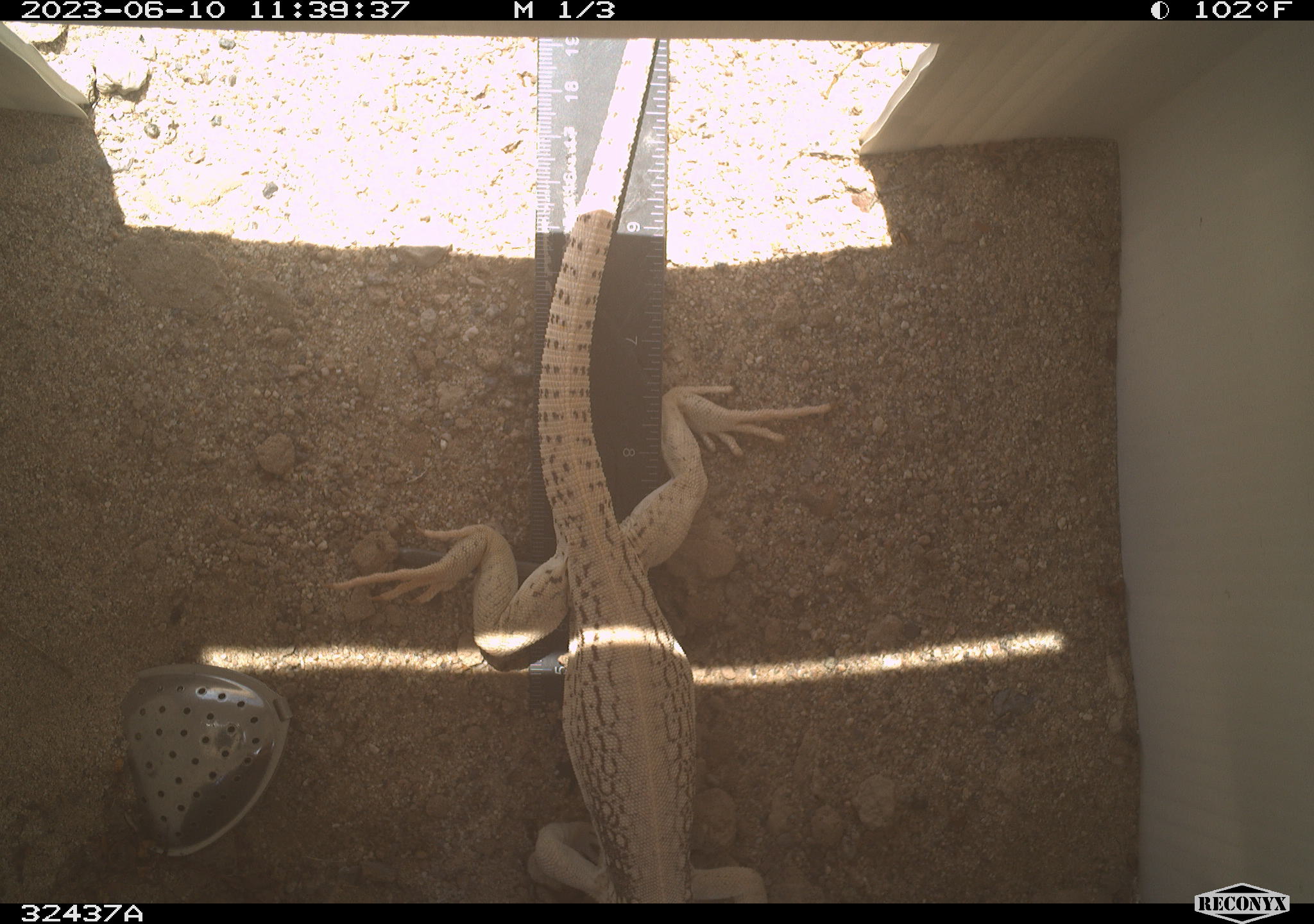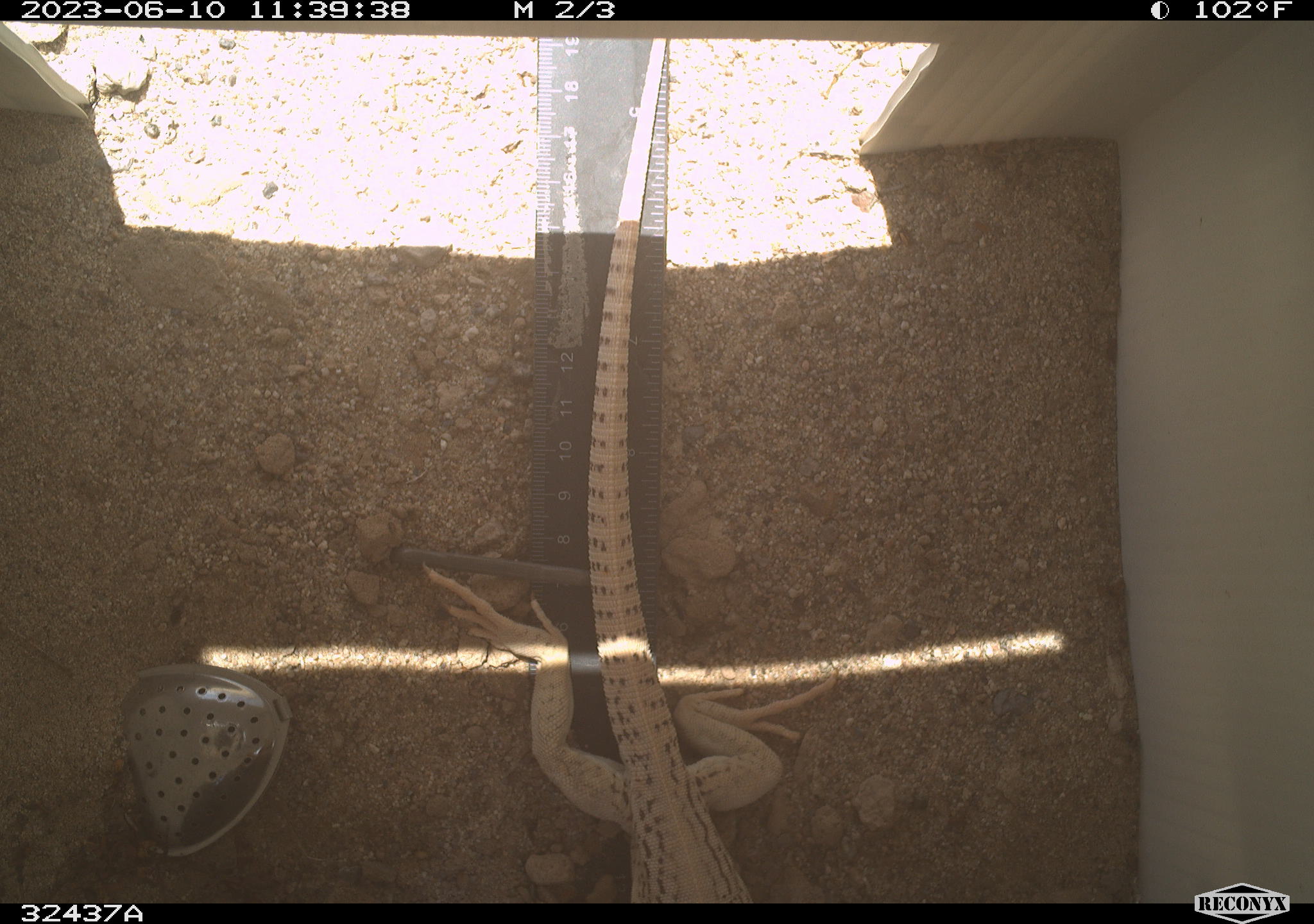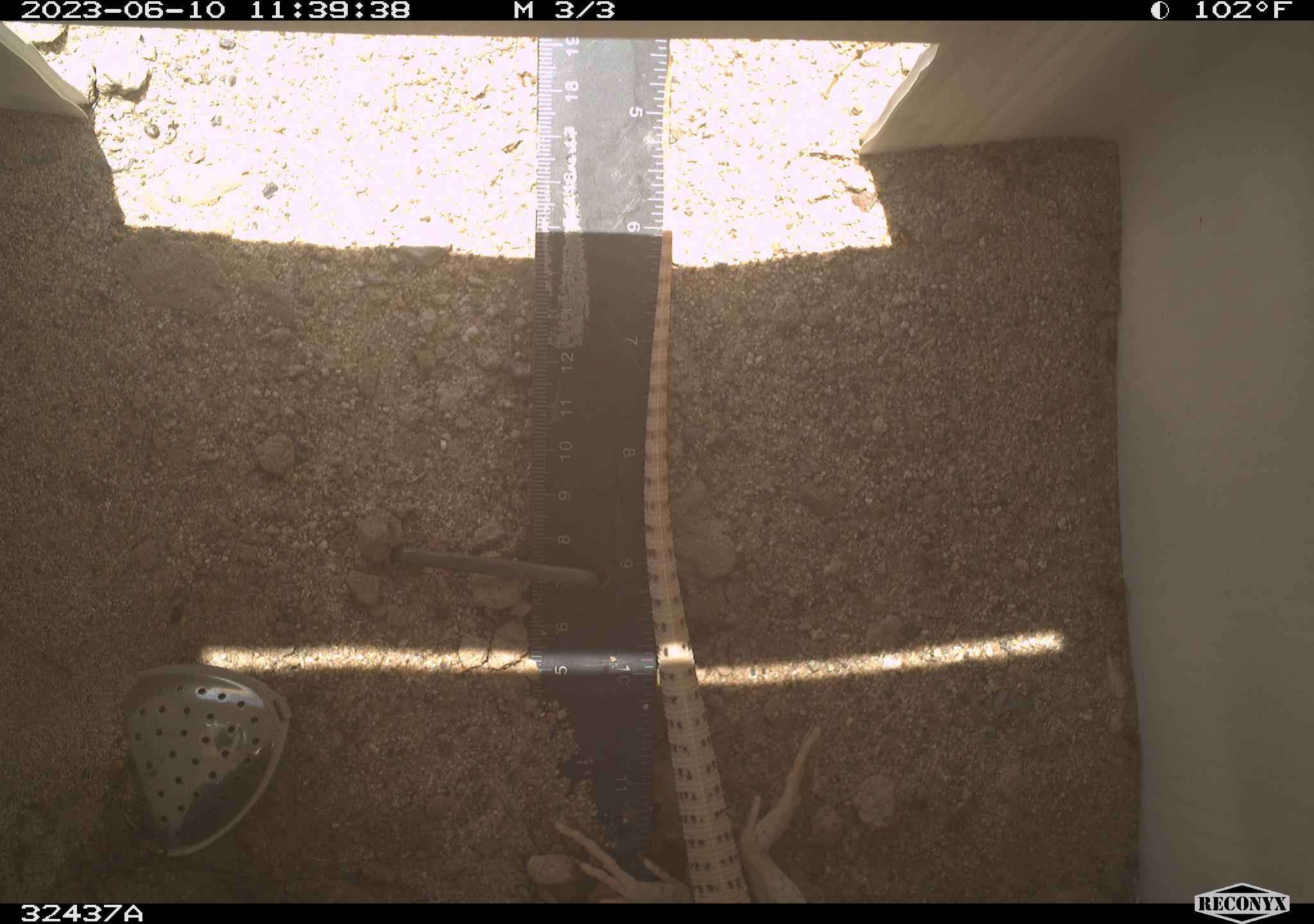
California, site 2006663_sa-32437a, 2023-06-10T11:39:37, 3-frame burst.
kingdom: Animalia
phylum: Chordata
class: Reptilia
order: Squamata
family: Iguanidae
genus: Iguana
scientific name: Iguana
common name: typical iguanas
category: iguana species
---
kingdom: Animalia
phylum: Chordata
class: Reptilia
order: Squamata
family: Iguanidae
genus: Dipsosaurus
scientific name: Dipsosaurus dorsalis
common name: common desert iguana